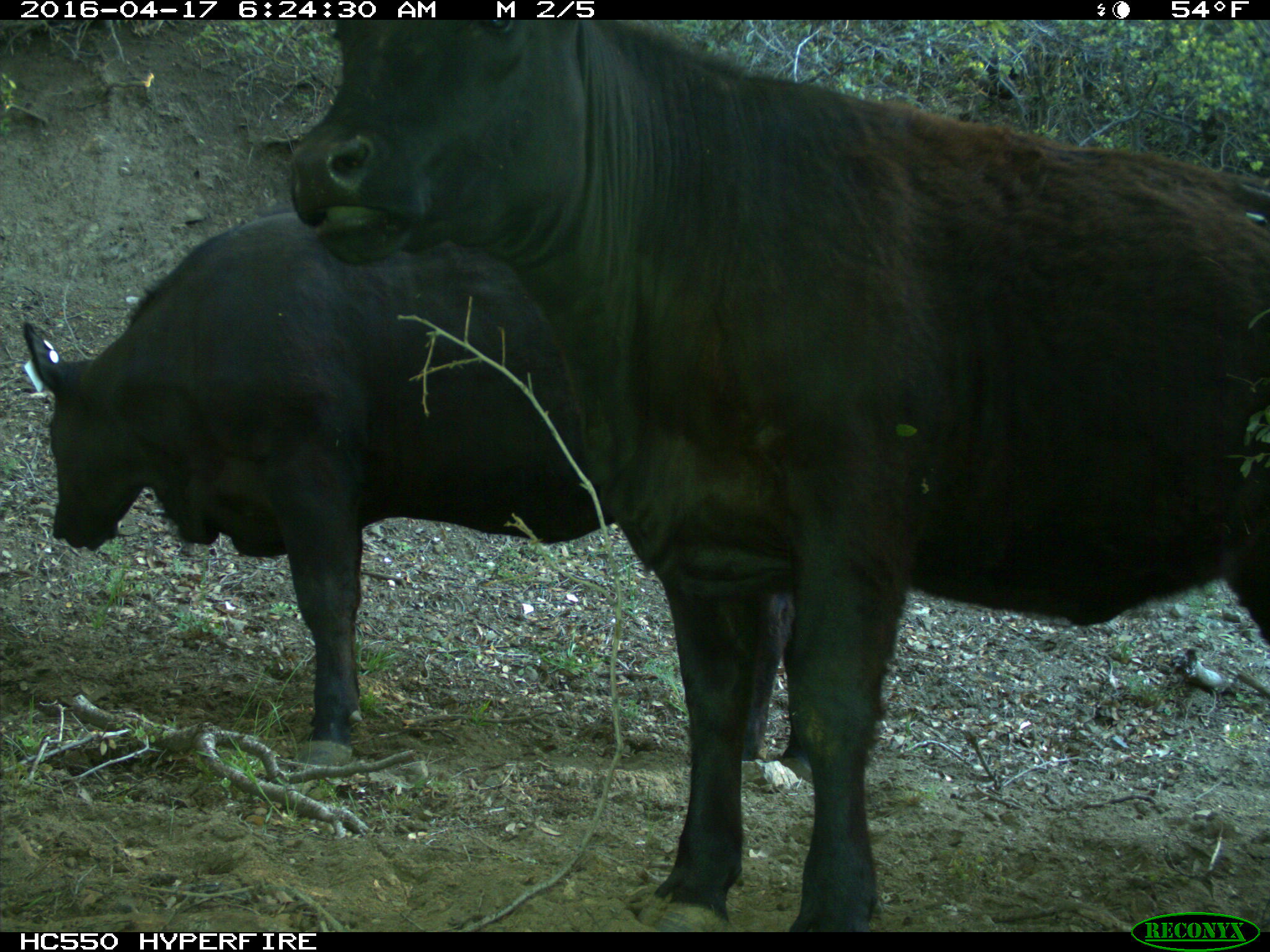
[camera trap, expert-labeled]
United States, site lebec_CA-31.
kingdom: Animalia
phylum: Chordata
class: Mammalia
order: Artiodactyla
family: Bovidae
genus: Bos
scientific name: Bos taurus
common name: domestic cow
Bos taurus (domestic cow).